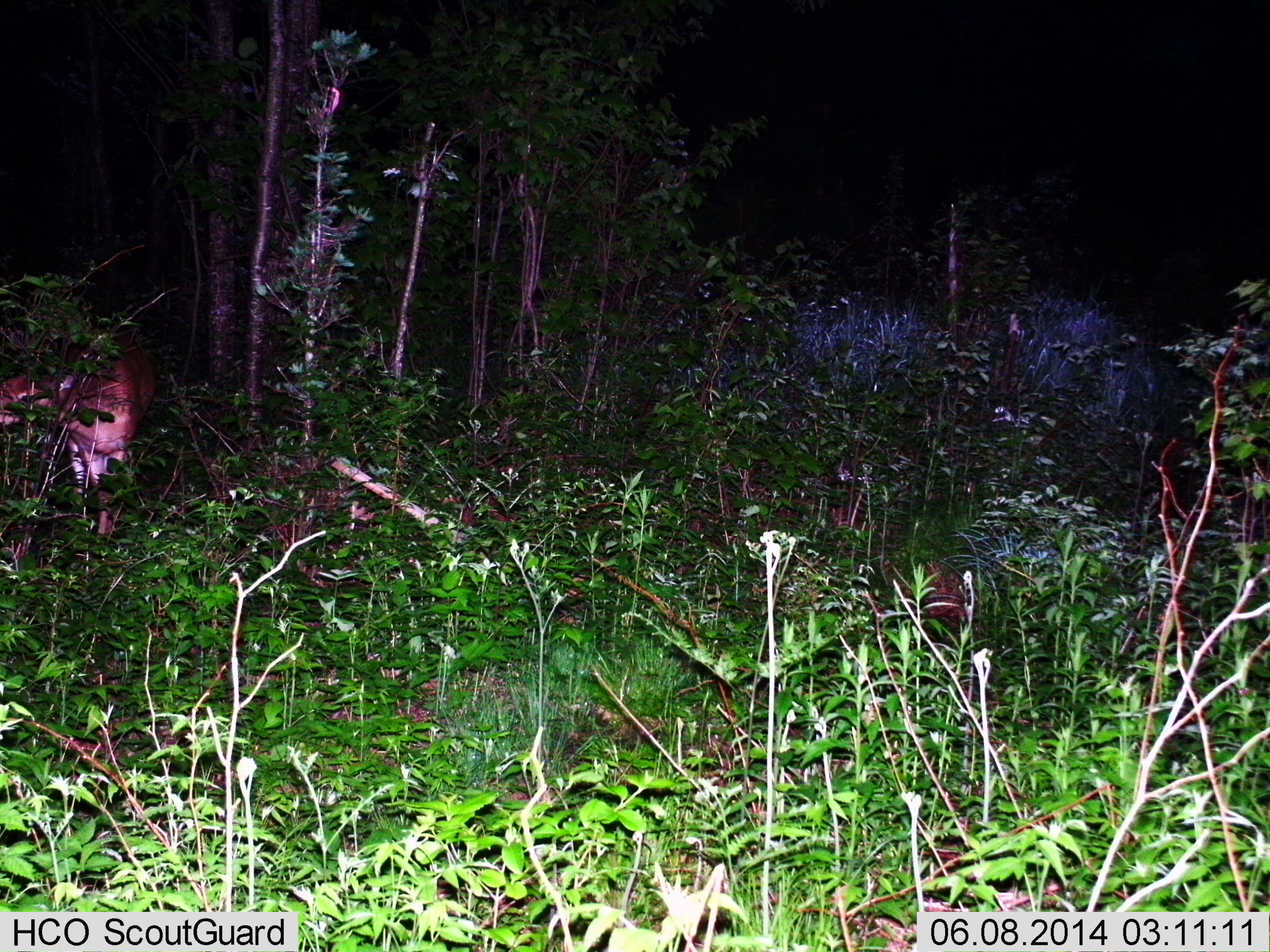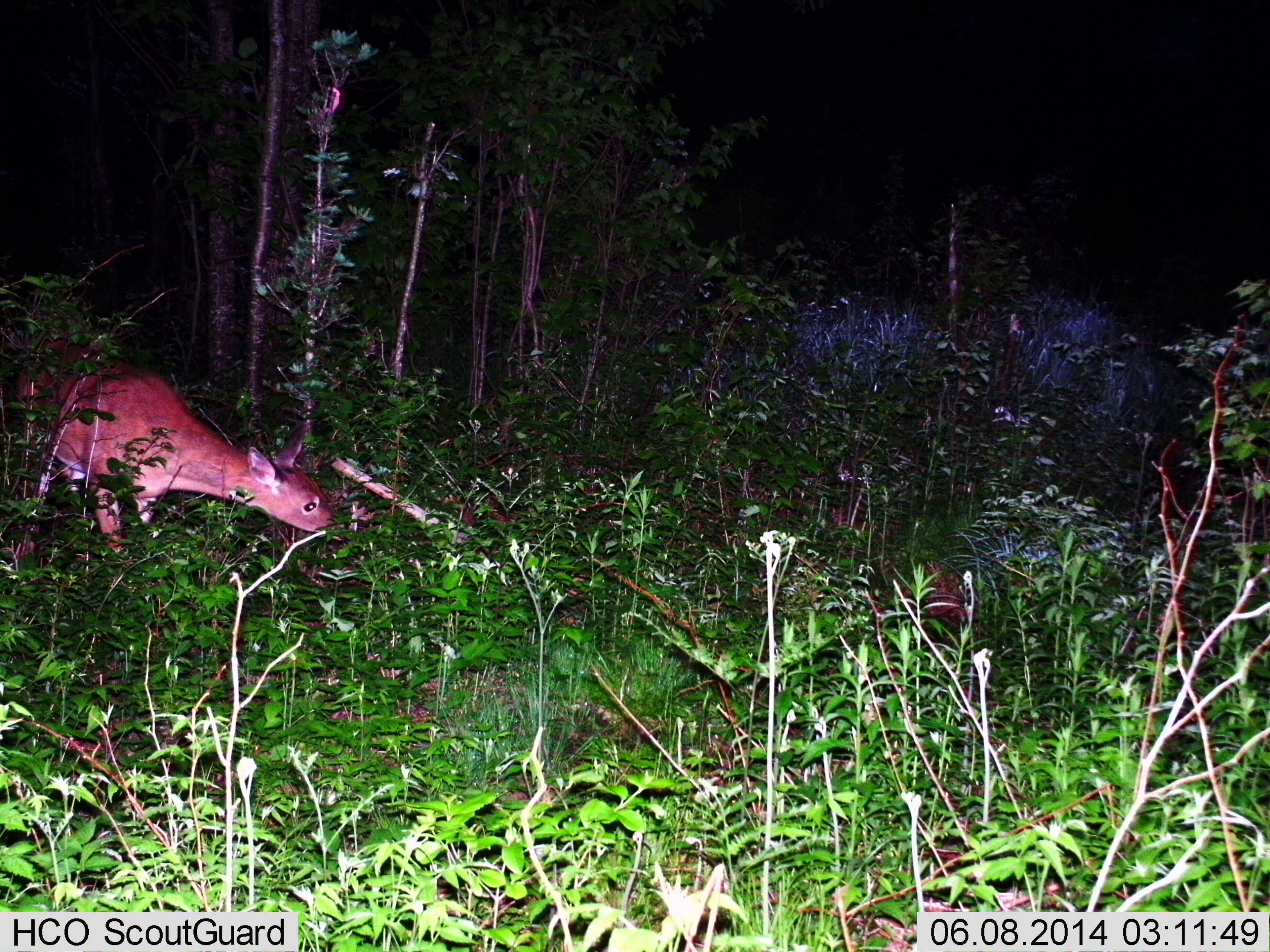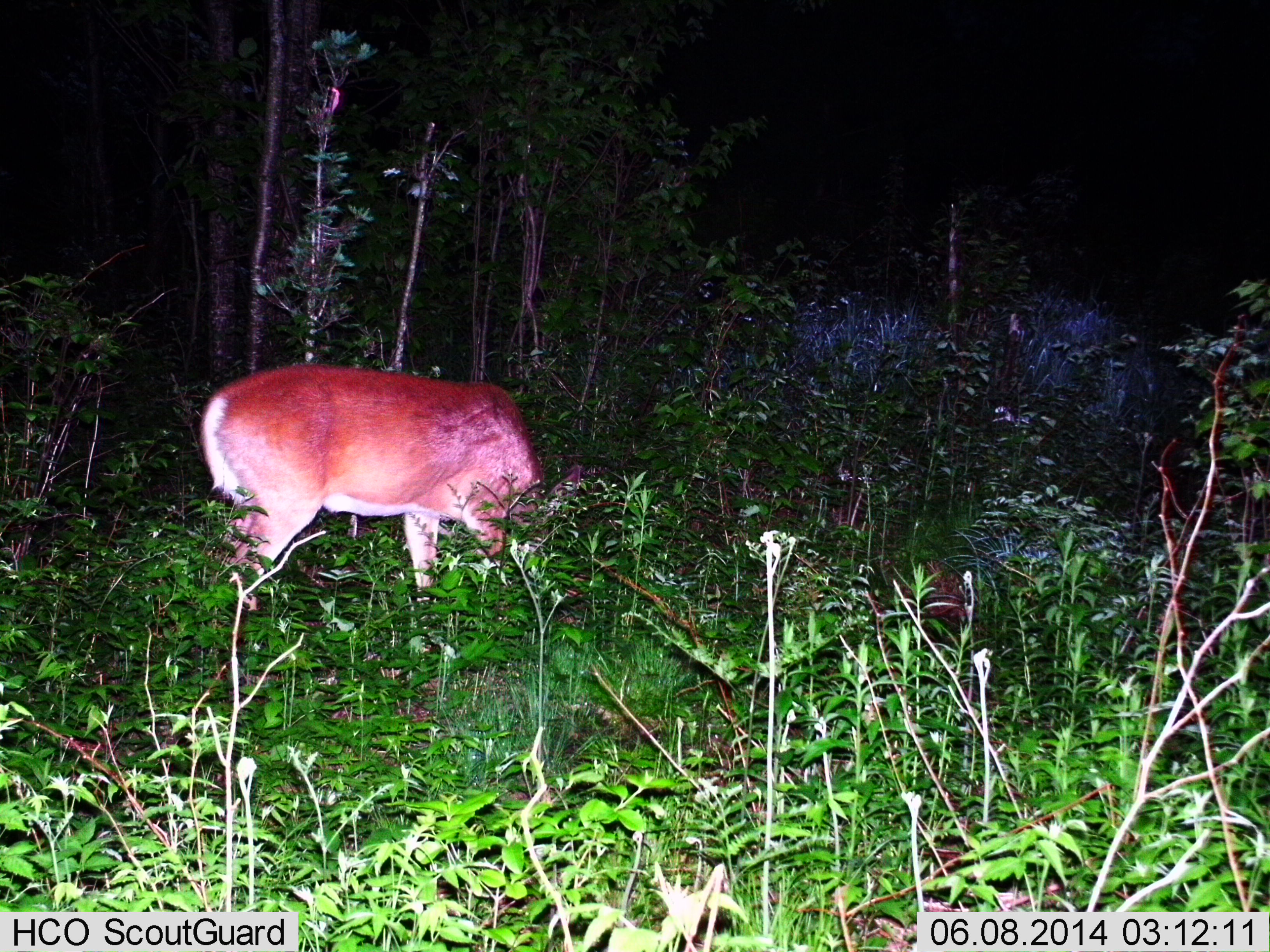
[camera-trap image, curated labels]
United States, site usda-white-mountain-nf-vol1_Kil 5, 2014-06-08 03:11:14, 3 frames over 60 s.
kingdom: Animalia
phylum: Chordata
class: Mammalia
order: Artiodactyla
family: Cervidae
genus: Odocoileus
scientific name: Odocoileus virginianus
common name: white-tailed deer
White-tailed deer (Odocoileus virginianus).